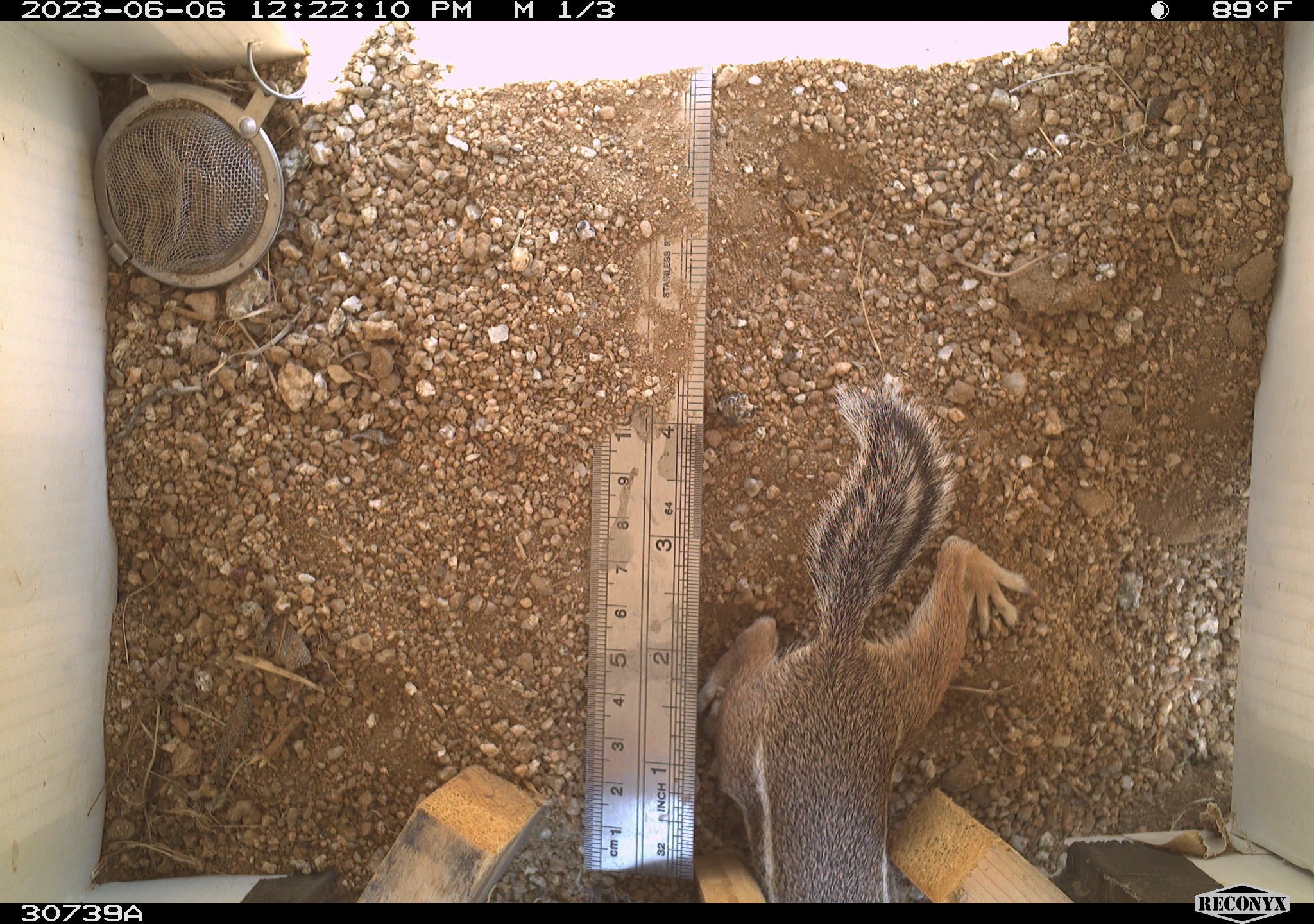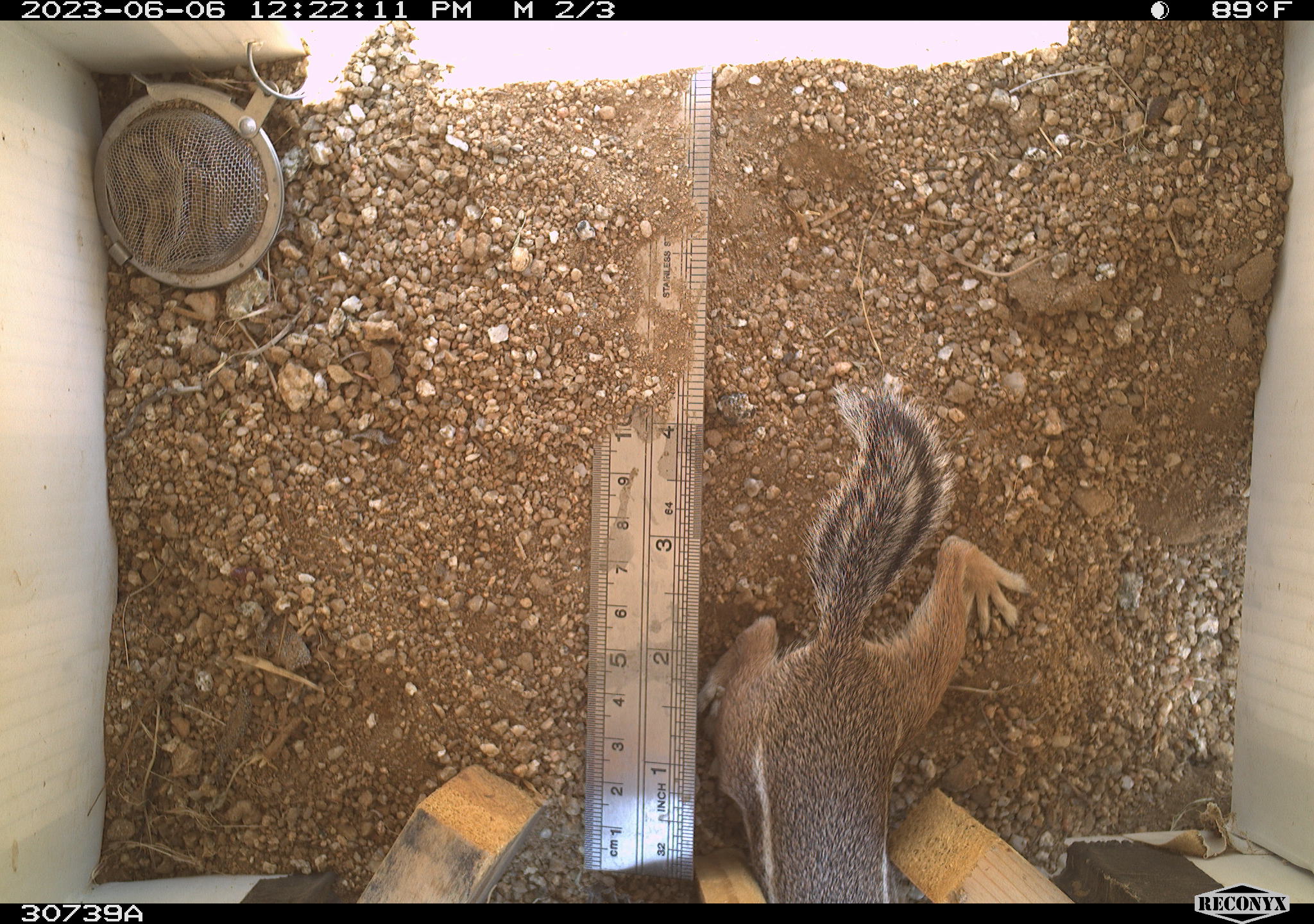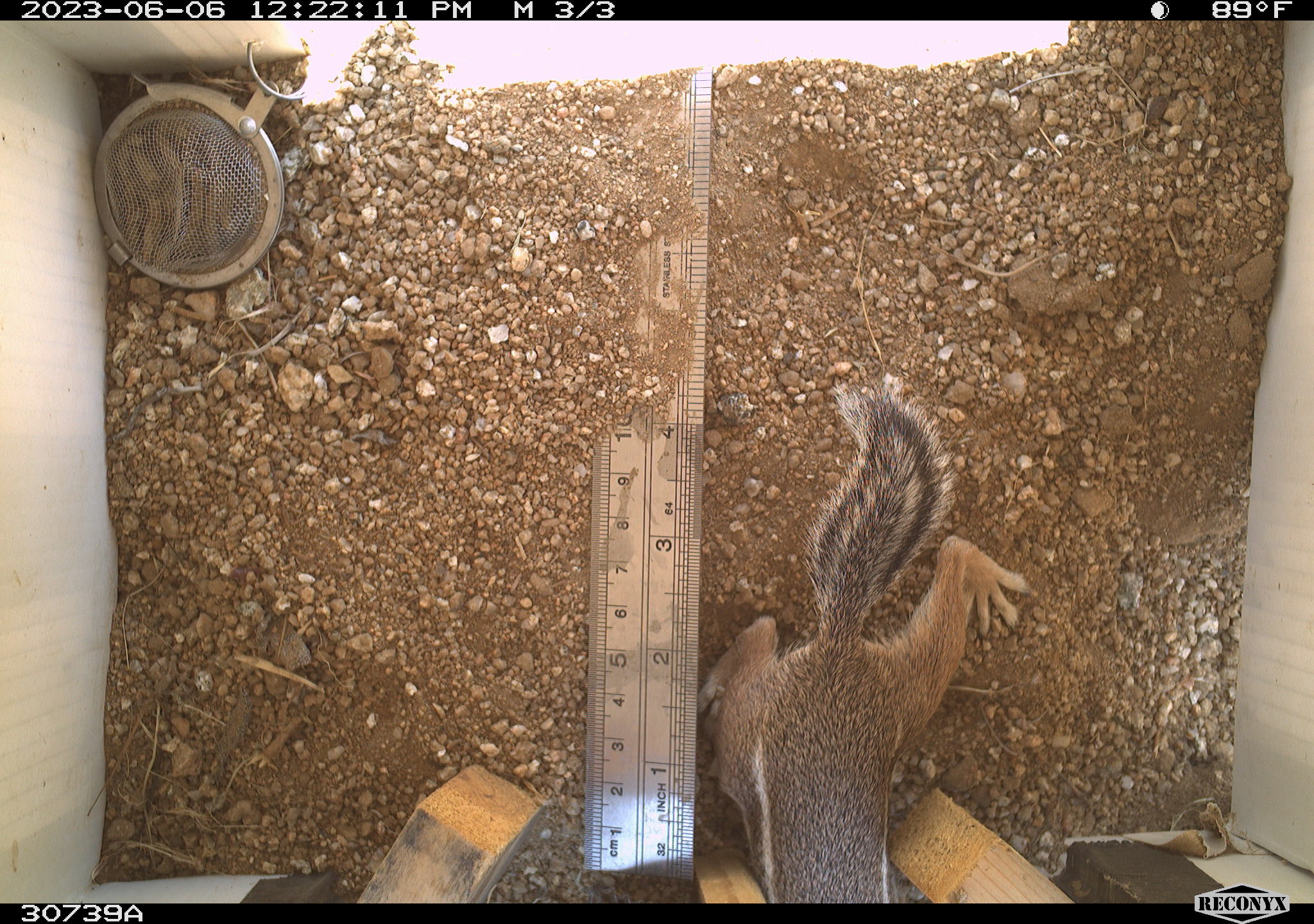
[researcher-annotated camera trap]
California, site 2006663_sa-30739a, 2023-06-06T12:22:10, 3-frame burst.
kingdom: Animalia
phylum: Chordata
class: Mammalia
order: Rodentia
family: Sciuridae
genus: Ammospermophilus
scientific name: Ammospermophilus leucurus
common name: white-tailed antelope squirrel